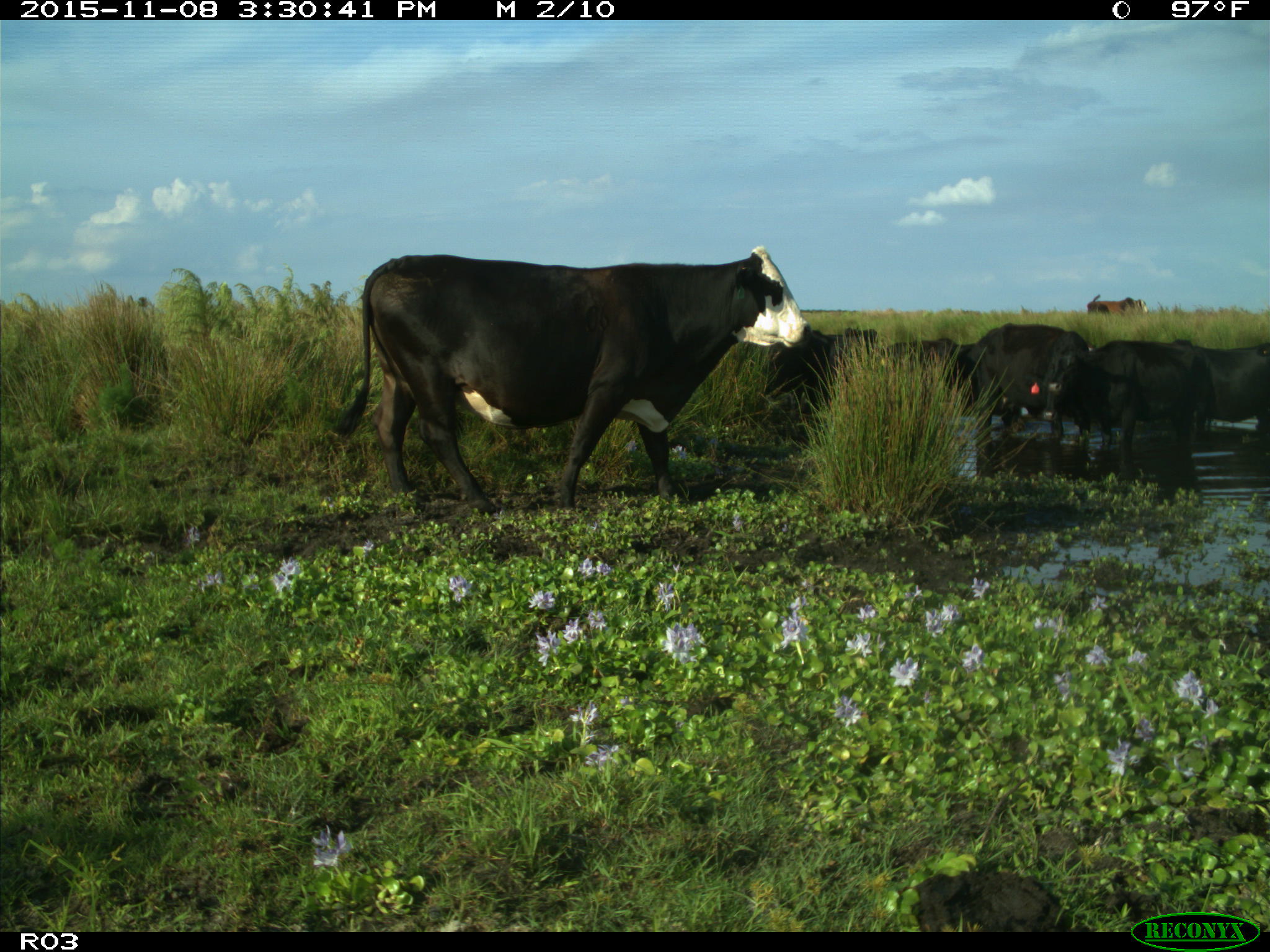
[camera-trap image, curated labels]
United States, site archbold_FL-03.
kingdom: Animalia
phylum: Chordata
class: Mammalia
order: Artiodactyla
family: Bovidae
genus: Bos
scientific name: Bos taurus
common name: domestic cow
Bos taurus (domestic cow).